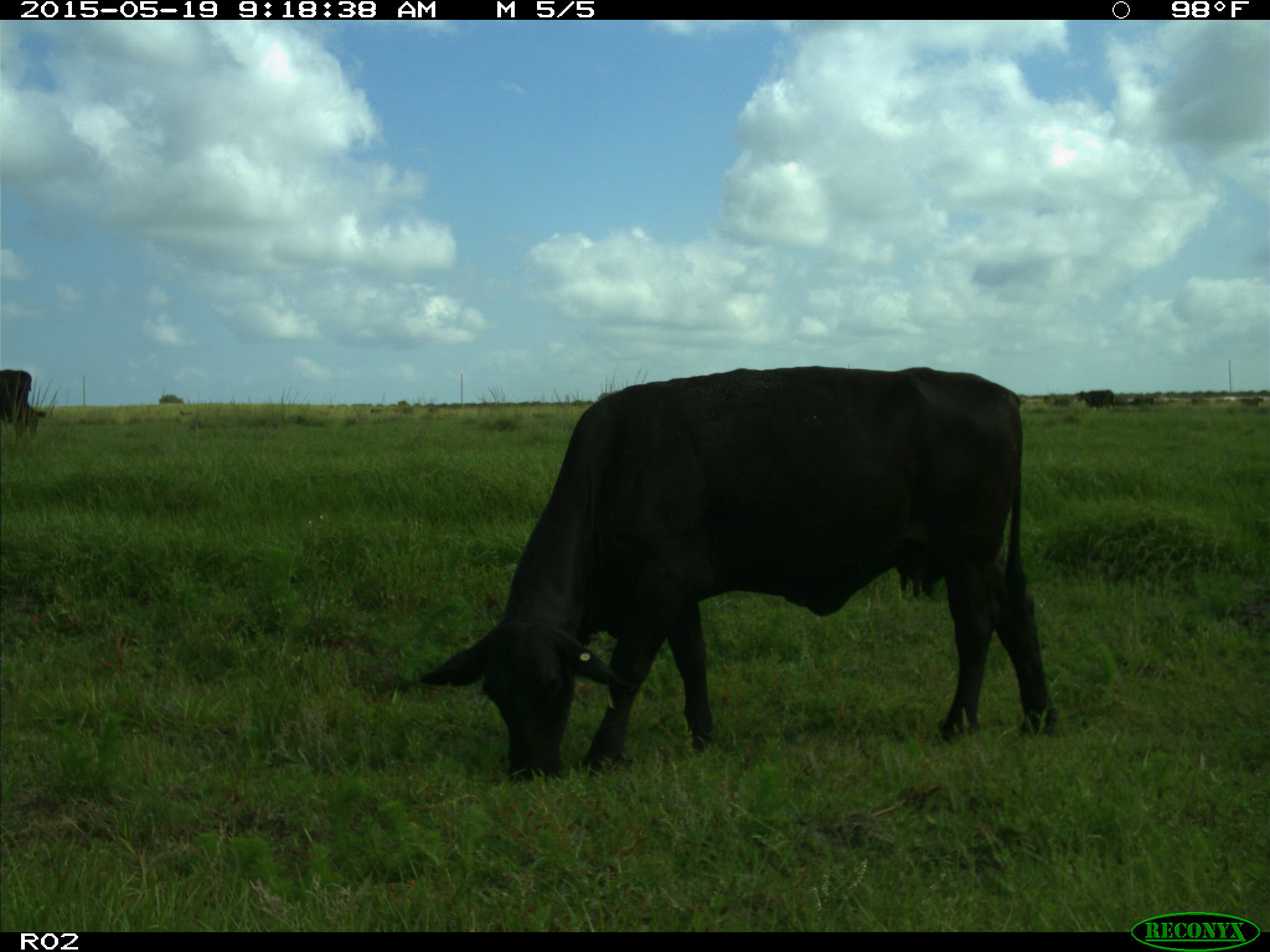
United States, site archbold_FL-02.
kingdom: Animalia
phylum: Chordata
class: Mammalia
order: Artiodactyla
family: Bovidae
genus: Bos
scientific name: Bos taurus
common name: domestic cow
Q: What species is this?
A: Bos taurus (domestic cow).